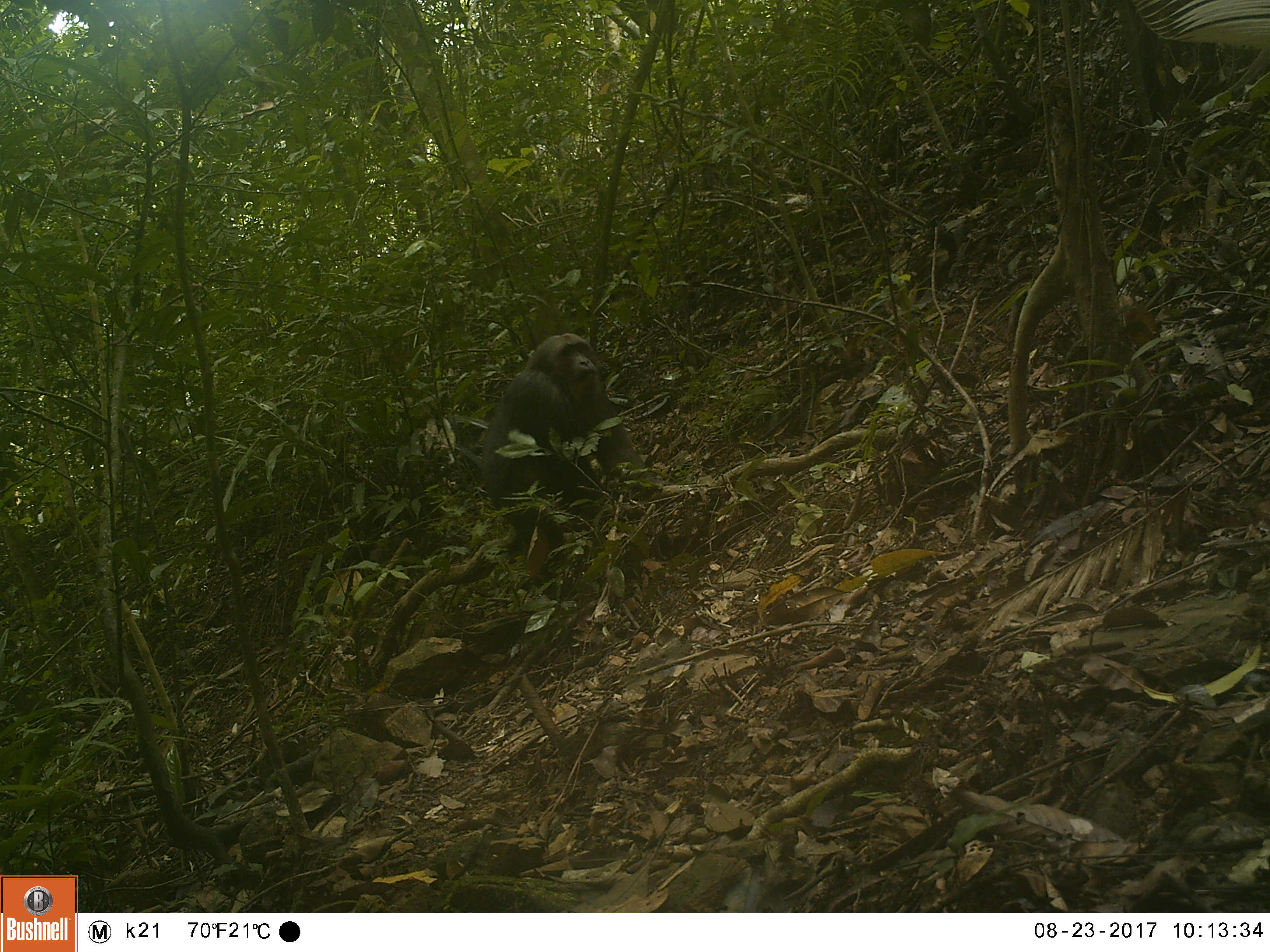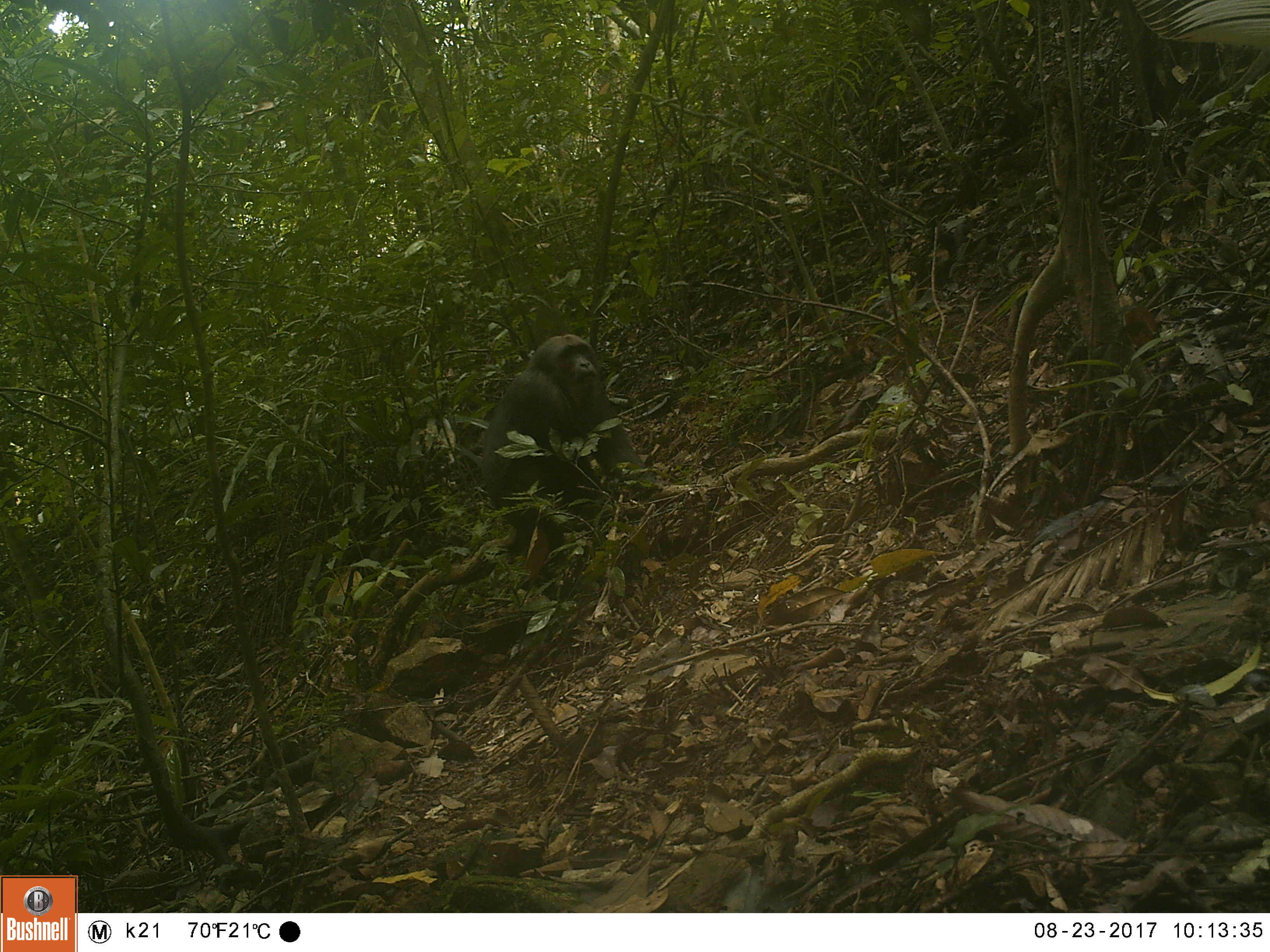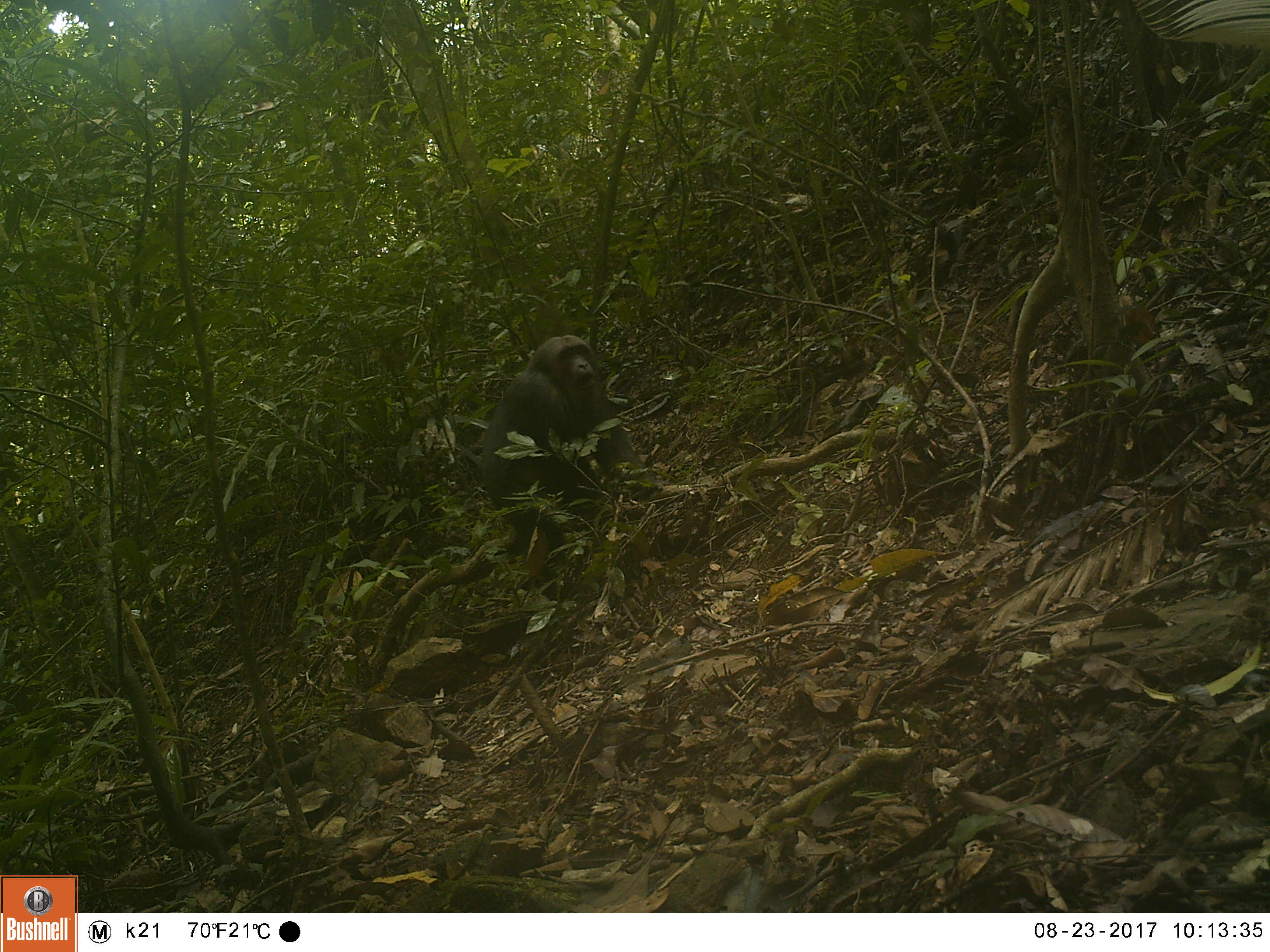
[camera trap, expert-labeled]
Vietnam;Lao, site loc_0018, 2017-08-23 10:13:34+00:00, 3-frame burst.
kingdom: Animalia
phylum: Chordata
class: Mammalia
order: Primates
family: Cercopithecidae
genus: Macaca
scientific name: Macaca arctoides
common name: stump-tailed macaque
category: stump tailed macaque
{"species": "stump tailed macaque (stump-tailed macaque) (Macaca arctoides)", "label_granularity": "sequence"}